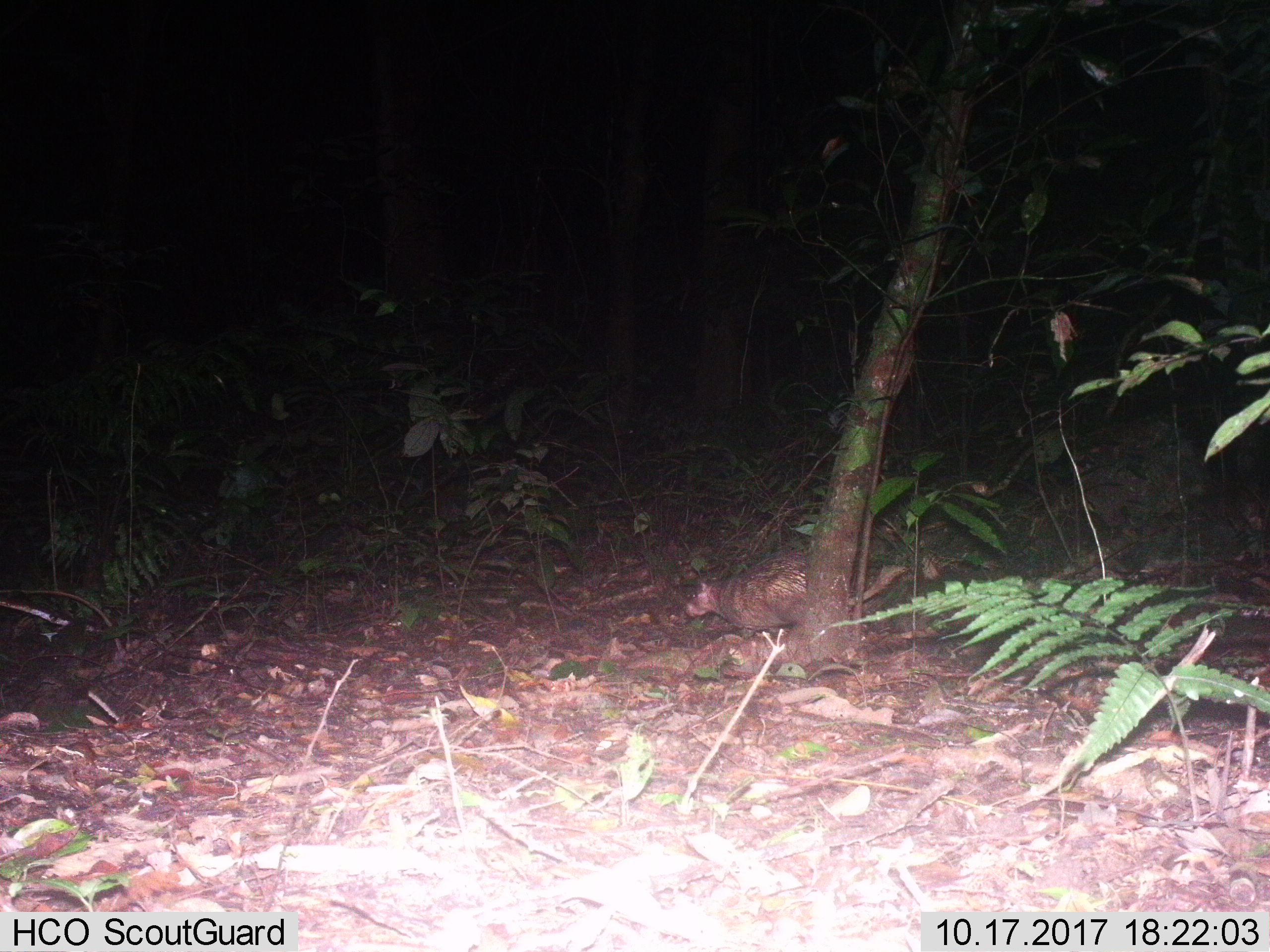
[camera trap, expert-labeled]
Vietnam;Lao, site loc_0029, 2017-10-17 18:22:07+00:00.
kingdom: Animalia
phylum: Chordata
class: Mammalia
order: Rodentia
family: Hystricidae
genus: Atherurus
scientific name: Atherurus macrourus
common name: asiatic brush-tailed porcupine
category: asiatic brush tailed porcupine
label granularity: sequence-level